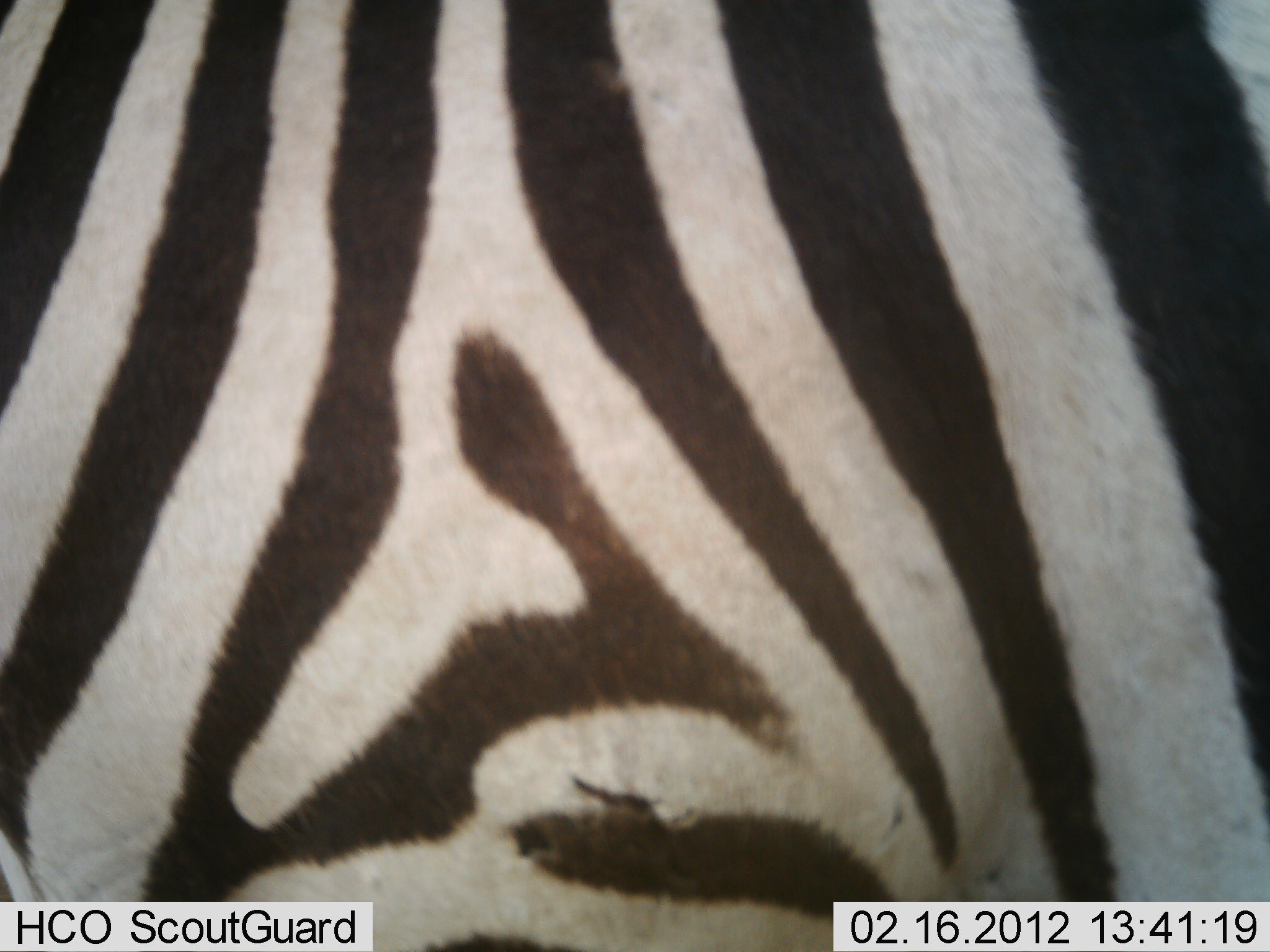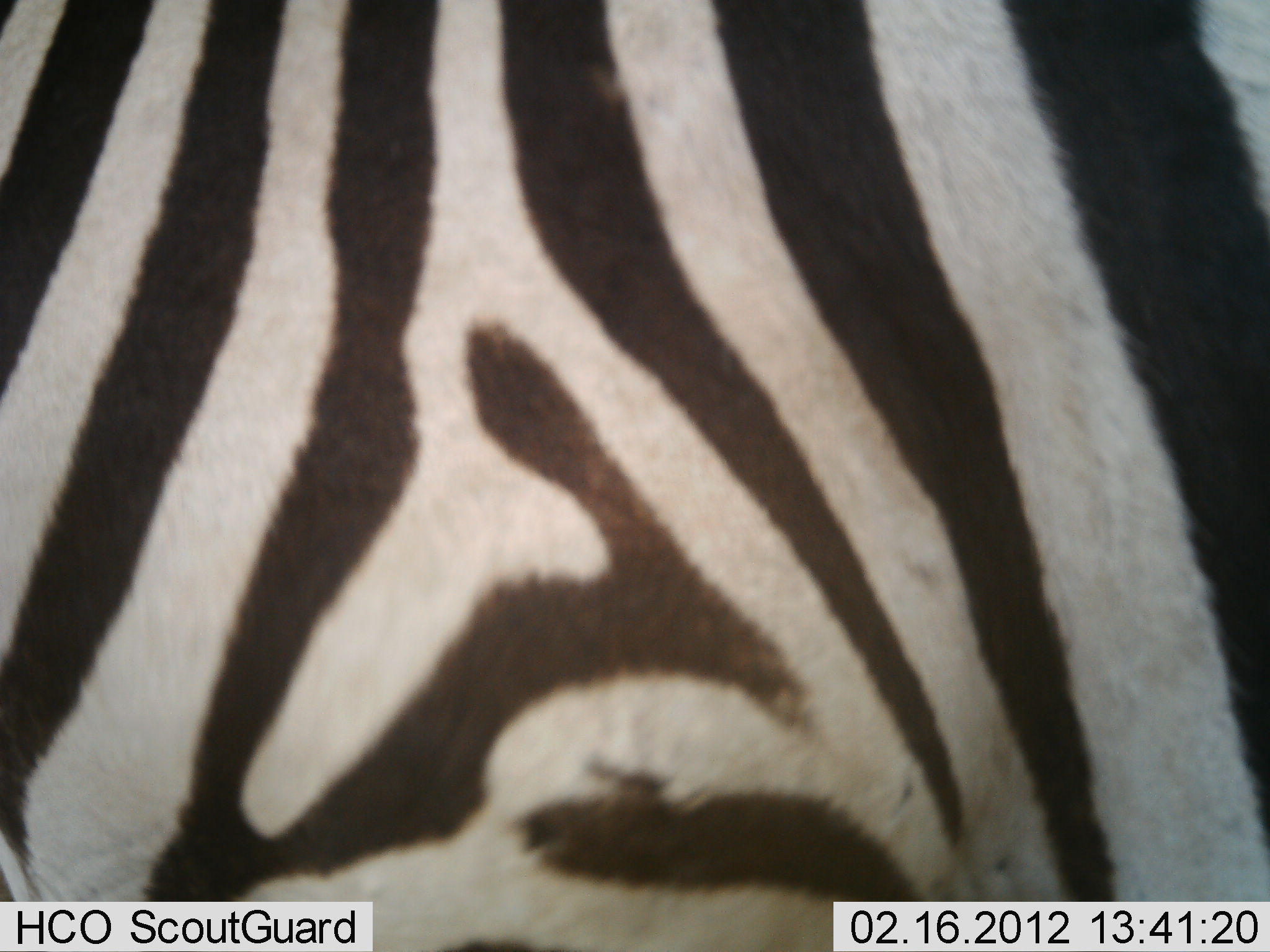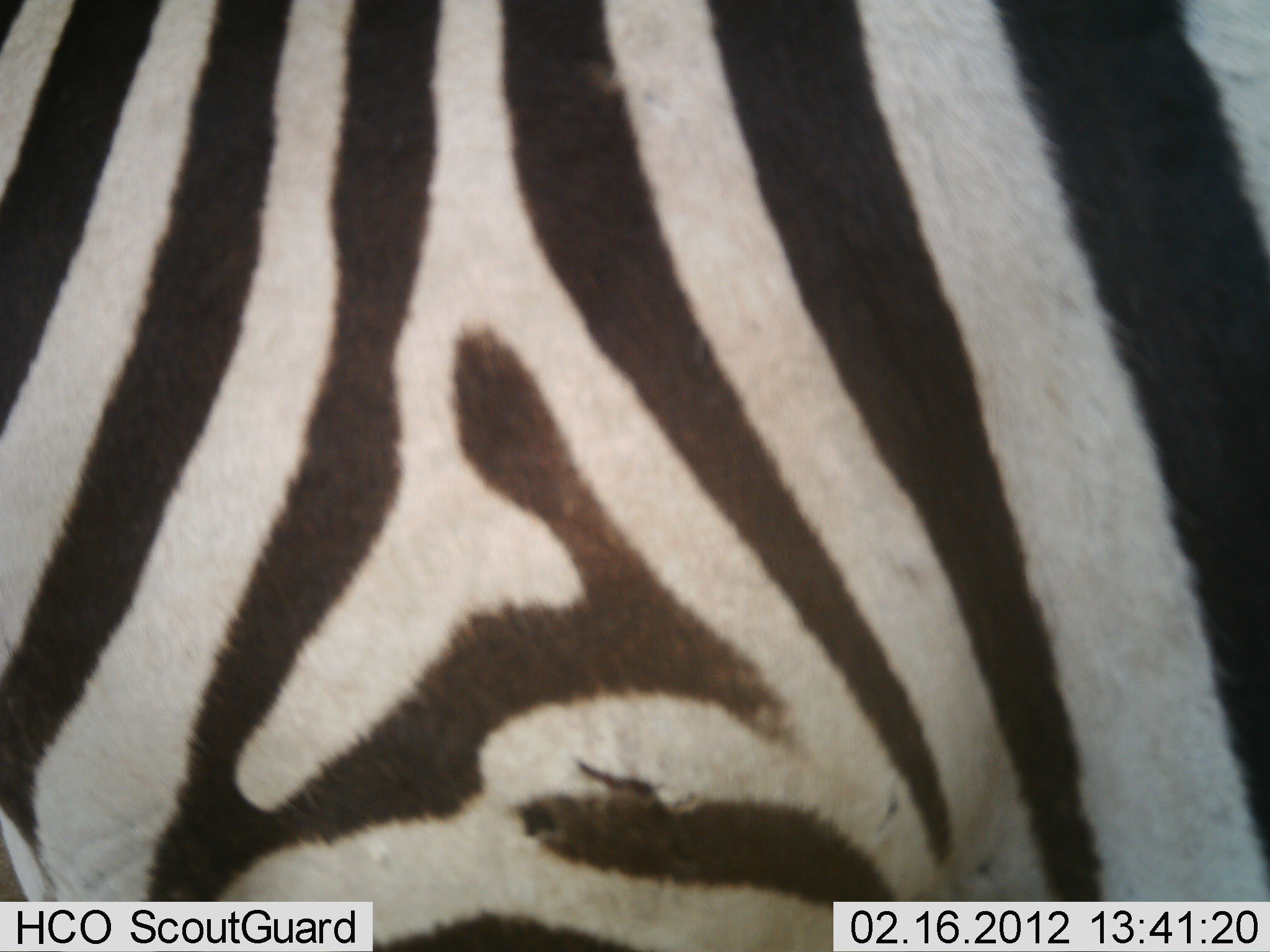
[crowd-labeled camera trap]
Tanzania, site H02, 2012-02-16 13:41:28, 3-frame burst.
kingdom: Animalia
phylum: Chordata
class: Mammalia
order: Perissodactyla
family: Equidae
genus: Equus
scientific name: Equus quagga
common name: plains zebra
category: zebra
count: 1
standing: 90%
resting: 5%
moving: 0%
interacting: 5%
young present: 0%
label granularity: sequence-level